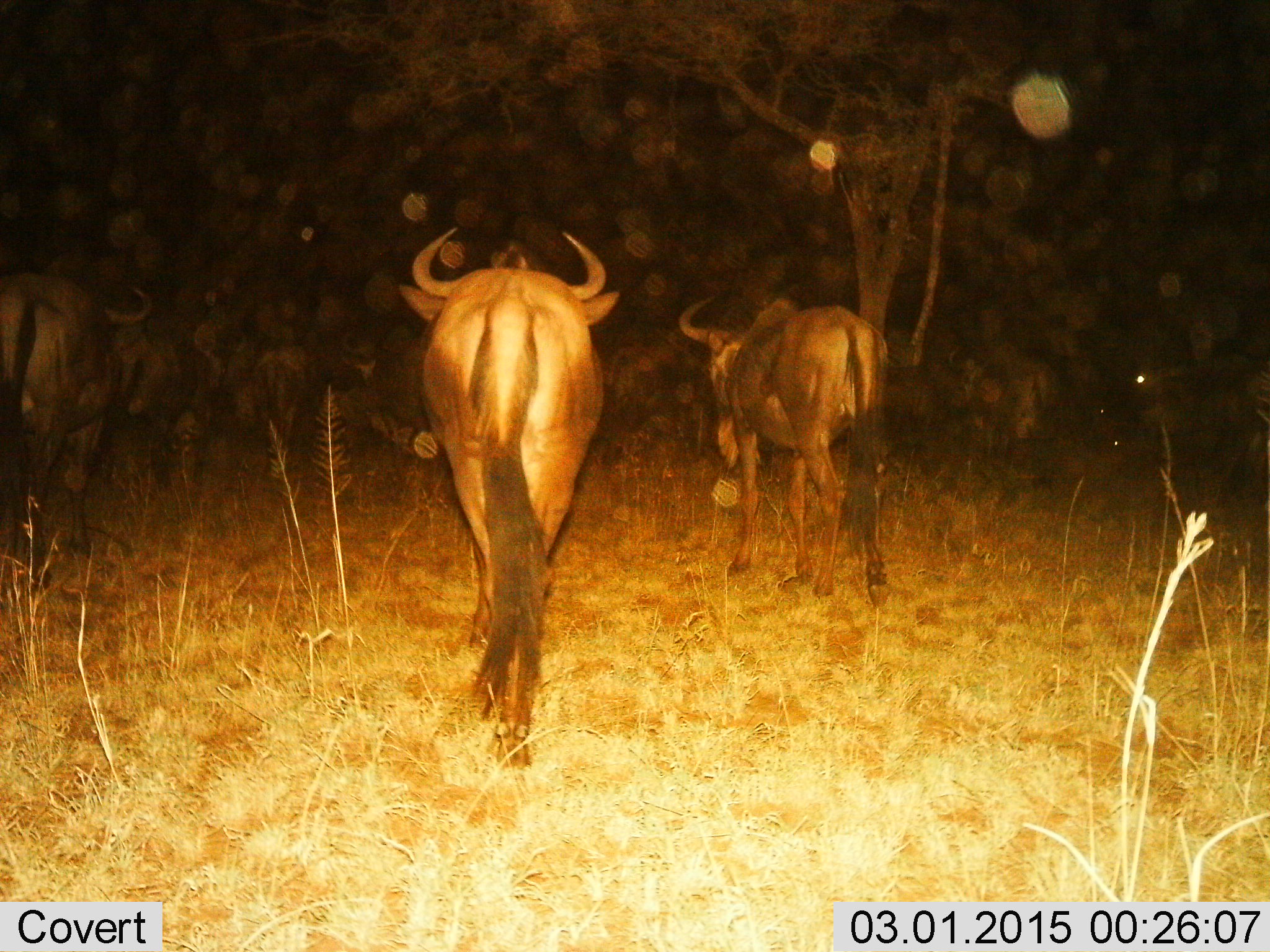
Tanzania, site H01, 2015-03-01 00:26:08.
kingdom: Animalia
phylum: Chordata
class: Mammalia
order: Artiodactyla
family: Bovidae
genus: Connochaetes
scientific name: Connochaetes taurinus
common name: blue wildebeest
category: wildebeest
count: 4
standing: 0%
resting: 0%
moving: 100%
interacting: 0%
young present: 0%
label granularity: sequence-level